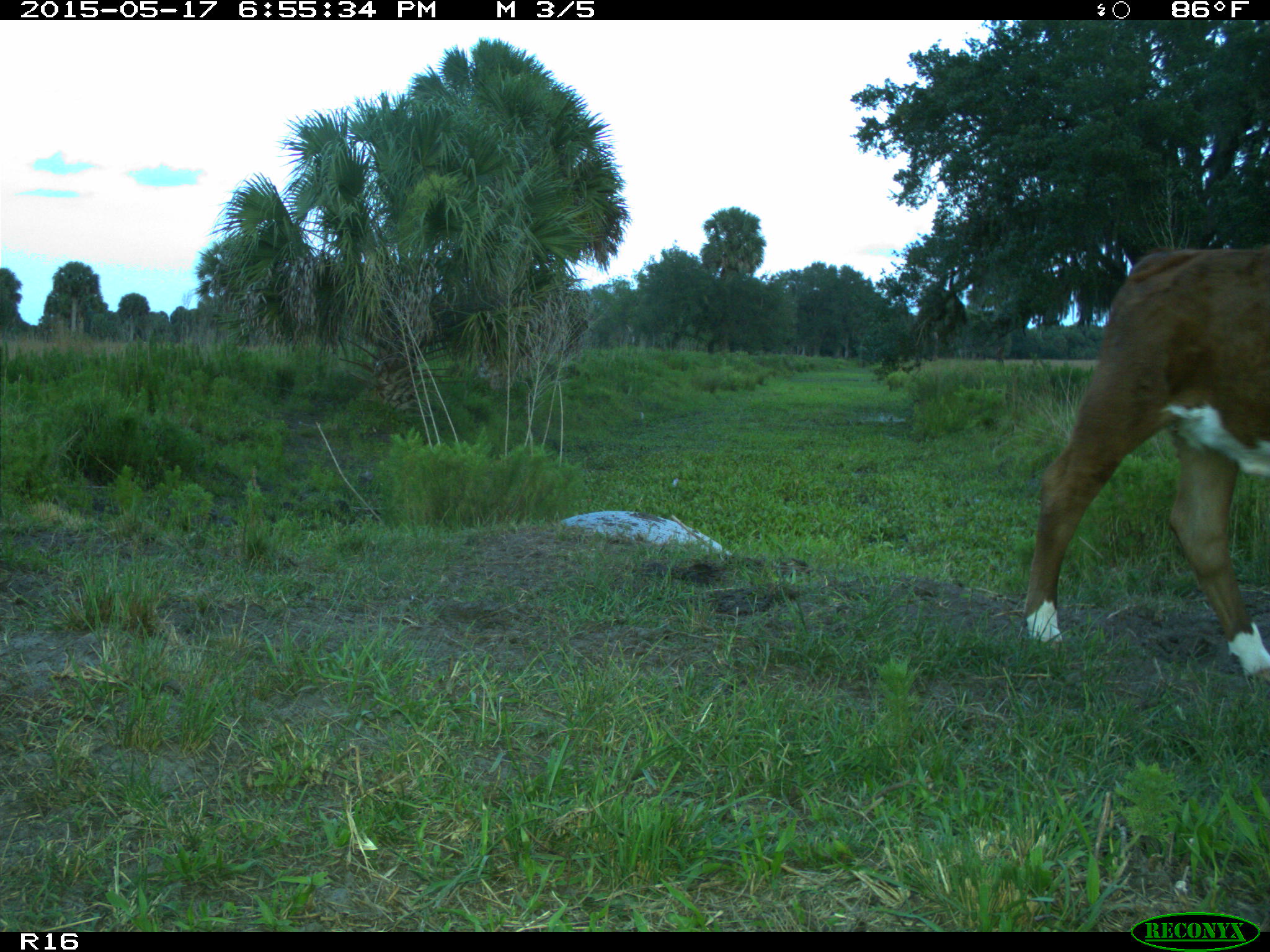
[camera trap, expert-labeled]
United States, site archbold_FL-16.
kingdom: Animalia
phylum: Chordata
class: Mammalia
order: Artiodactyla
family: Bovidae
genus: Bos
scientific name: Bos taurus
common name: domestic cow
Bos taurus (domestic cow).